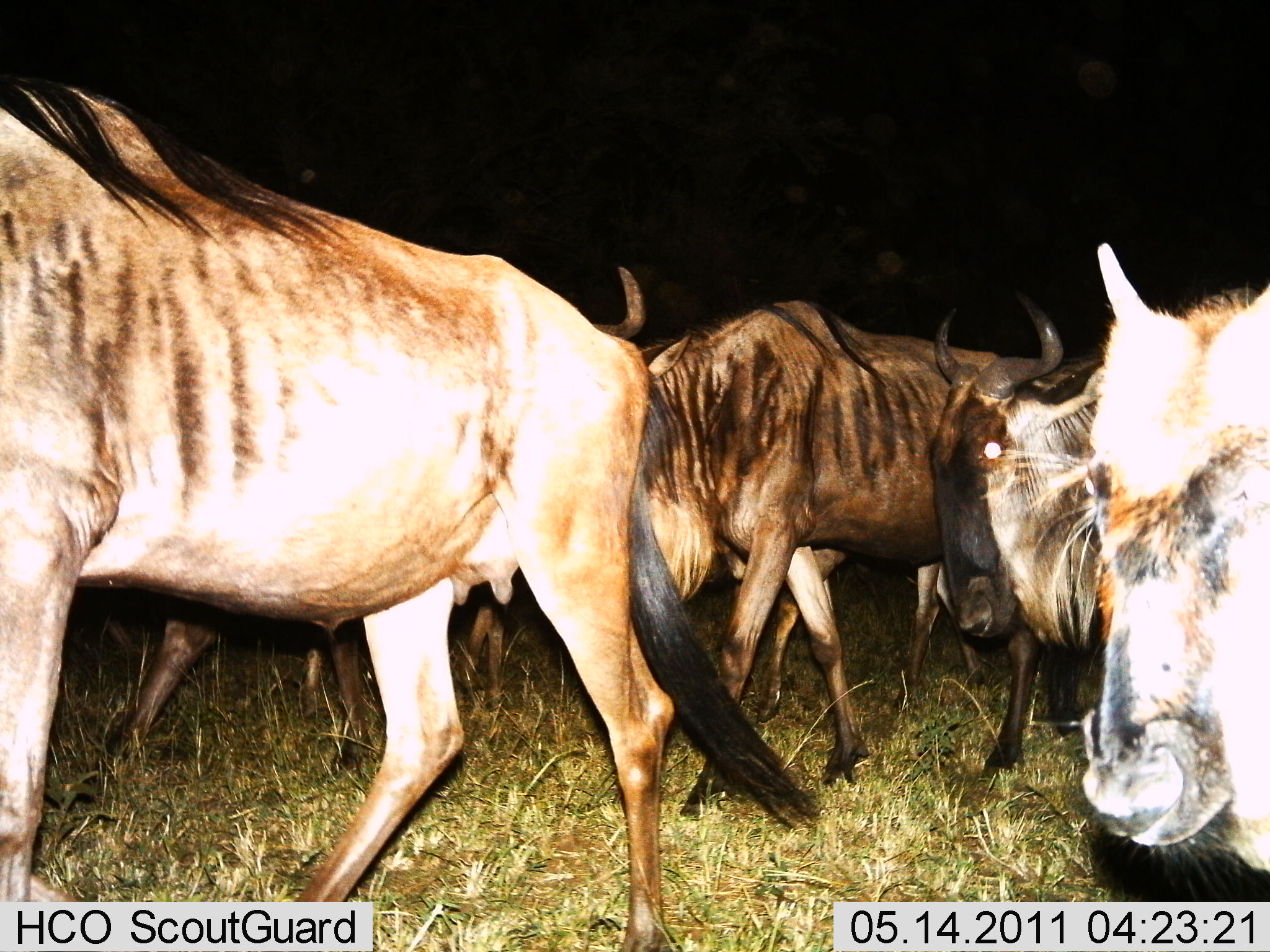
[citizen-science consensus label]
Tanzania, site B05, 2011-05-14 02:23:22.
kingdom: Animalia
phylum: Chordata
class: Mammalia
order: Artiodactyla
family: Bovidae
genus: Connochaetes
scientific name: Connochaetes taurinus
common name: blue wildebeest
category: wildebeest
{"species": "wildebeest (blue wildebeest) (Connochaetes taurinus)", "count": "7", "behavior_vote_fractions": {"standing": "18%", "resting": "0%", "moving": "82%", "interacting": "0%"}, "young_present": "0%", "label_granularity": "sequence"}